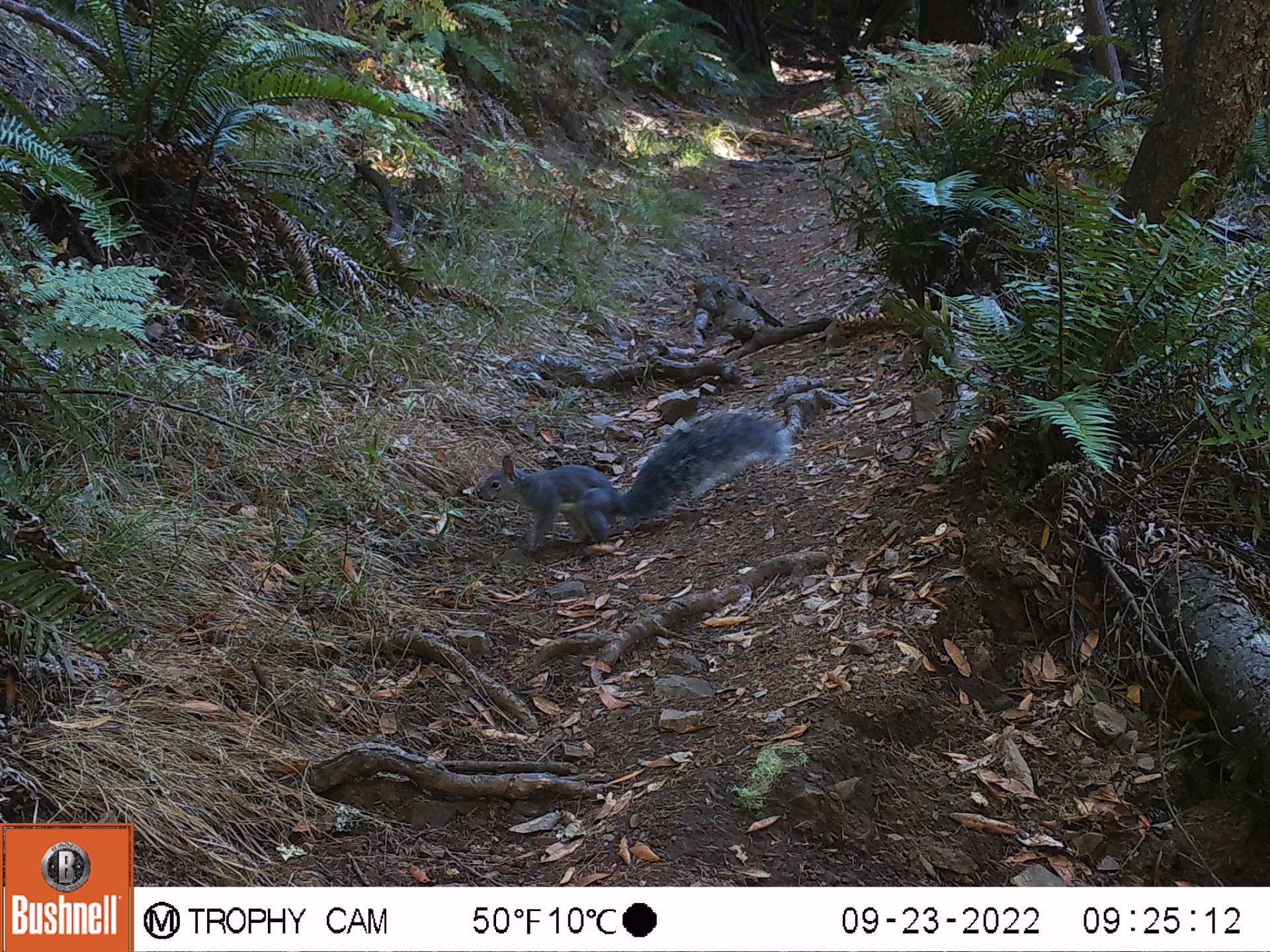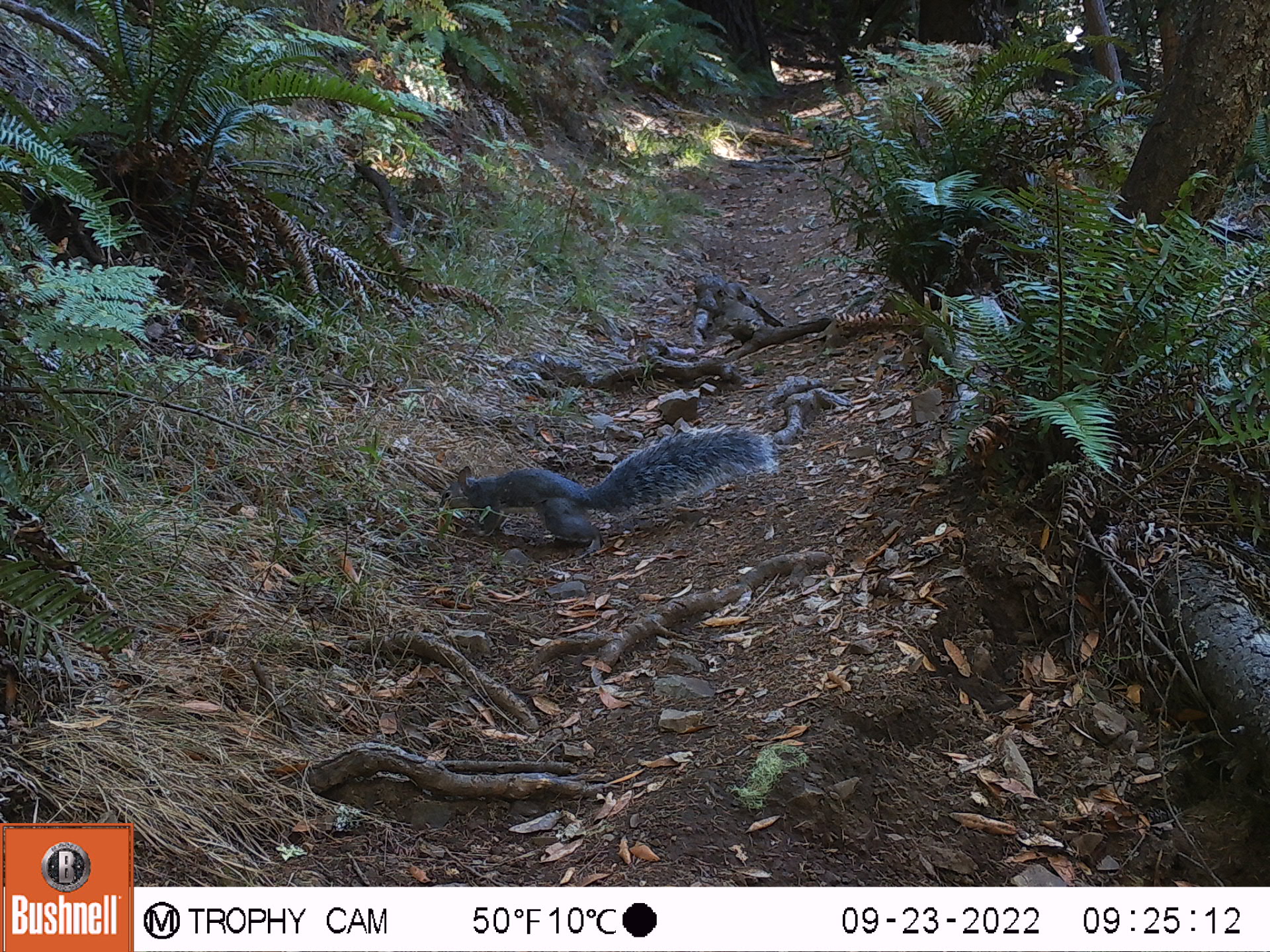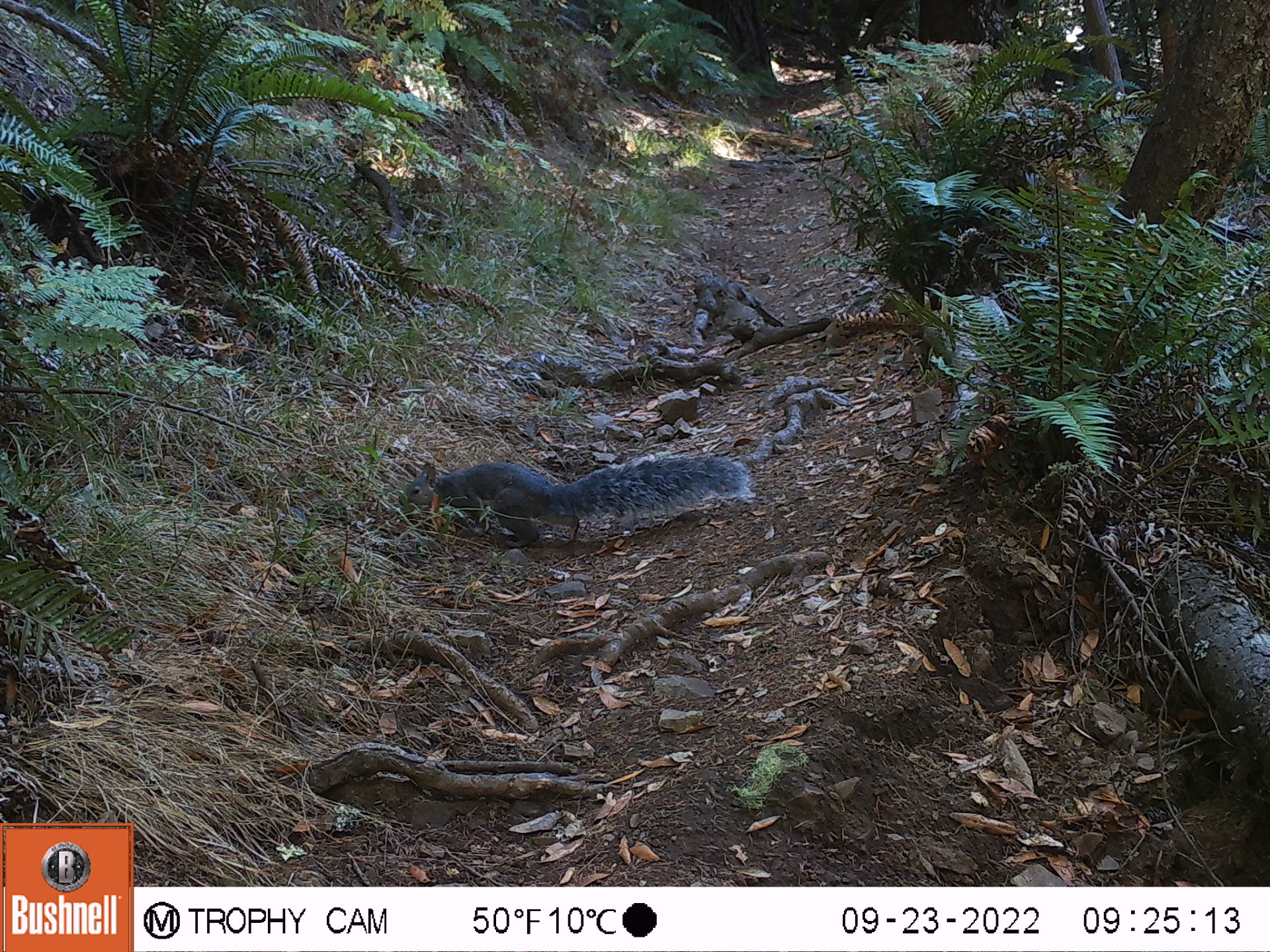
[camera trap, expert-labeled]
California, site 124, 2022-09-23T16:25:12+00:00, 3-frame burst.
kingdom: Animalia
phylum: Chordata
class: Mammalia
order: Rodentia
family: Sciuridae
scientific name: Sciuridae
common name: squirrel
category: unknown squirrel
Unknown squirrel (squirrel) (Sciuridae).